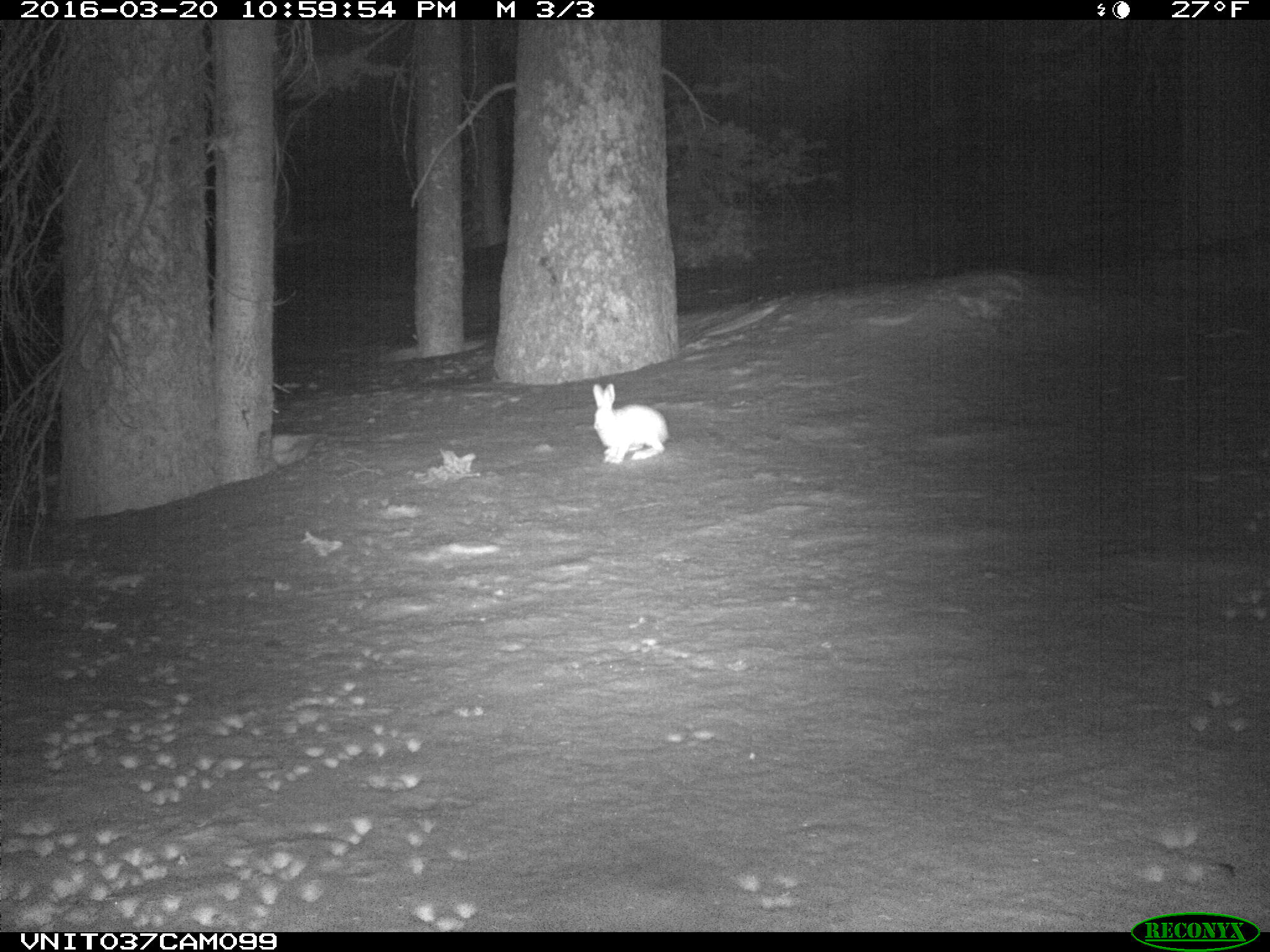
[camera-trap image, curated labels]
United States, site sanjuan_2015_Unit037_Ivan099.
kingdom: Animalia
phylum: Chordata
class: Mammalia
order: Lagomorpha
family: Leporidae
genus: Lepus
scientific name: Lepus americanus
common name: snowshoe hare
Lepus americanus (snowshoe hare).